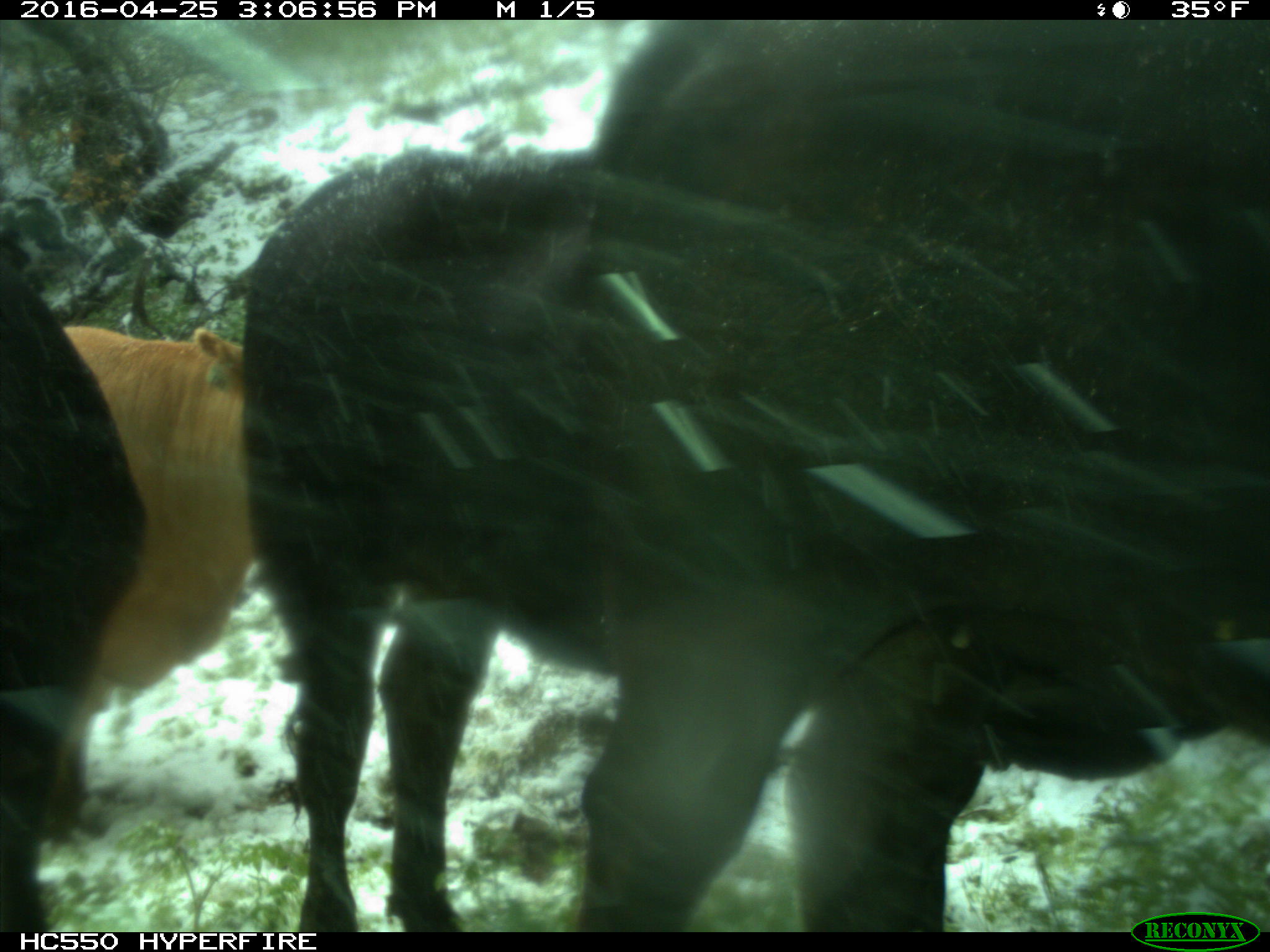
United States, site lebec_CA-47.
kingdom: Animalia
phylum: Chordata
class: Mammalia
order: Artiodactyla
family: Bovidae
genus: Bos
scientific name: Bos taurus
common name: domestic cow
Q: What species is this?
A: Bos taurus (domestic cow).